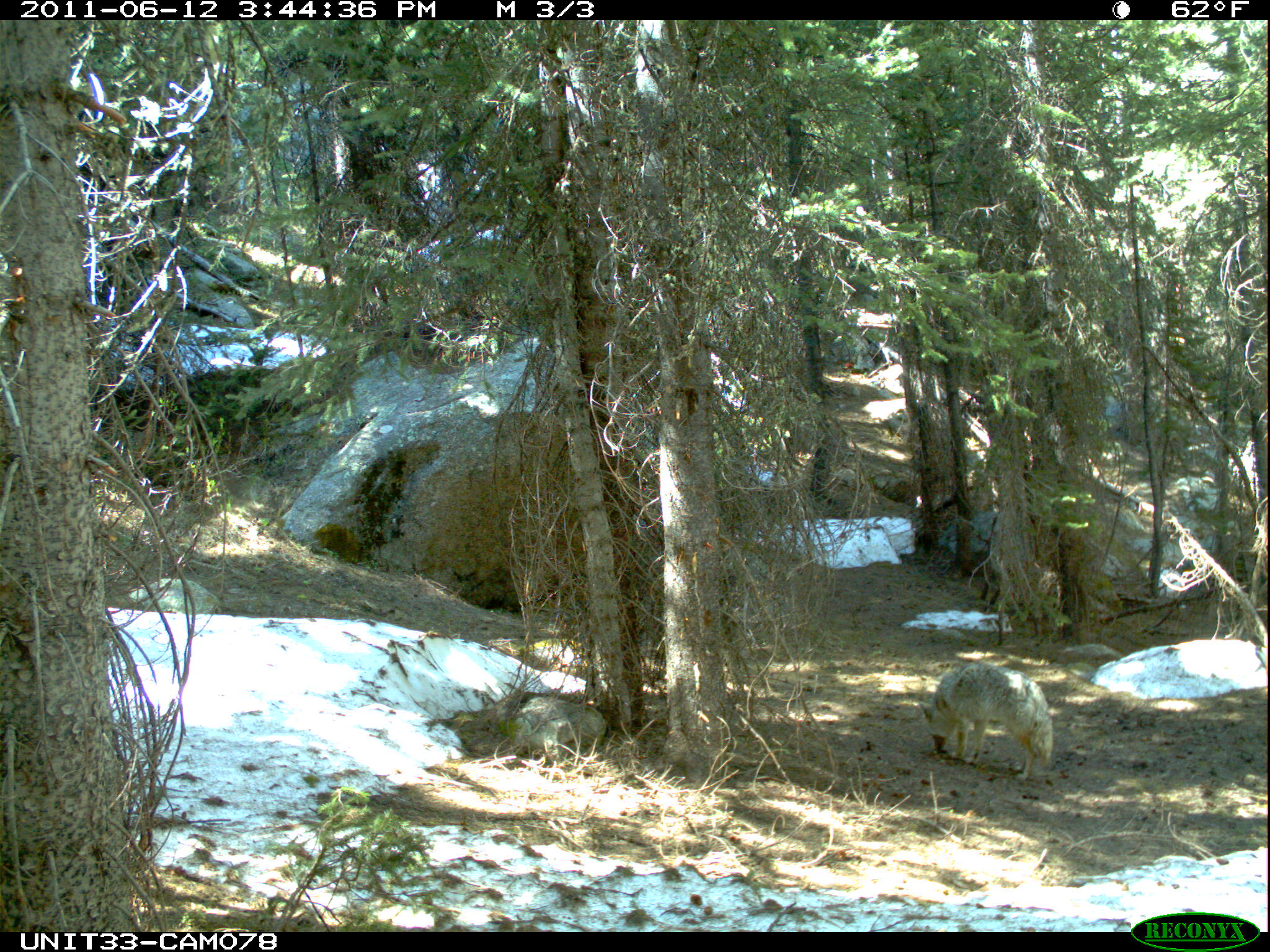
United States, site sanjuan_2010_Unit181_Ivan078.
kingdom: Animalia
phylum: Chordata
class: Mammalia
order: Carnivora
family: Canidae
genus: Canis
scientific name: Canis latrans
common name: coyote